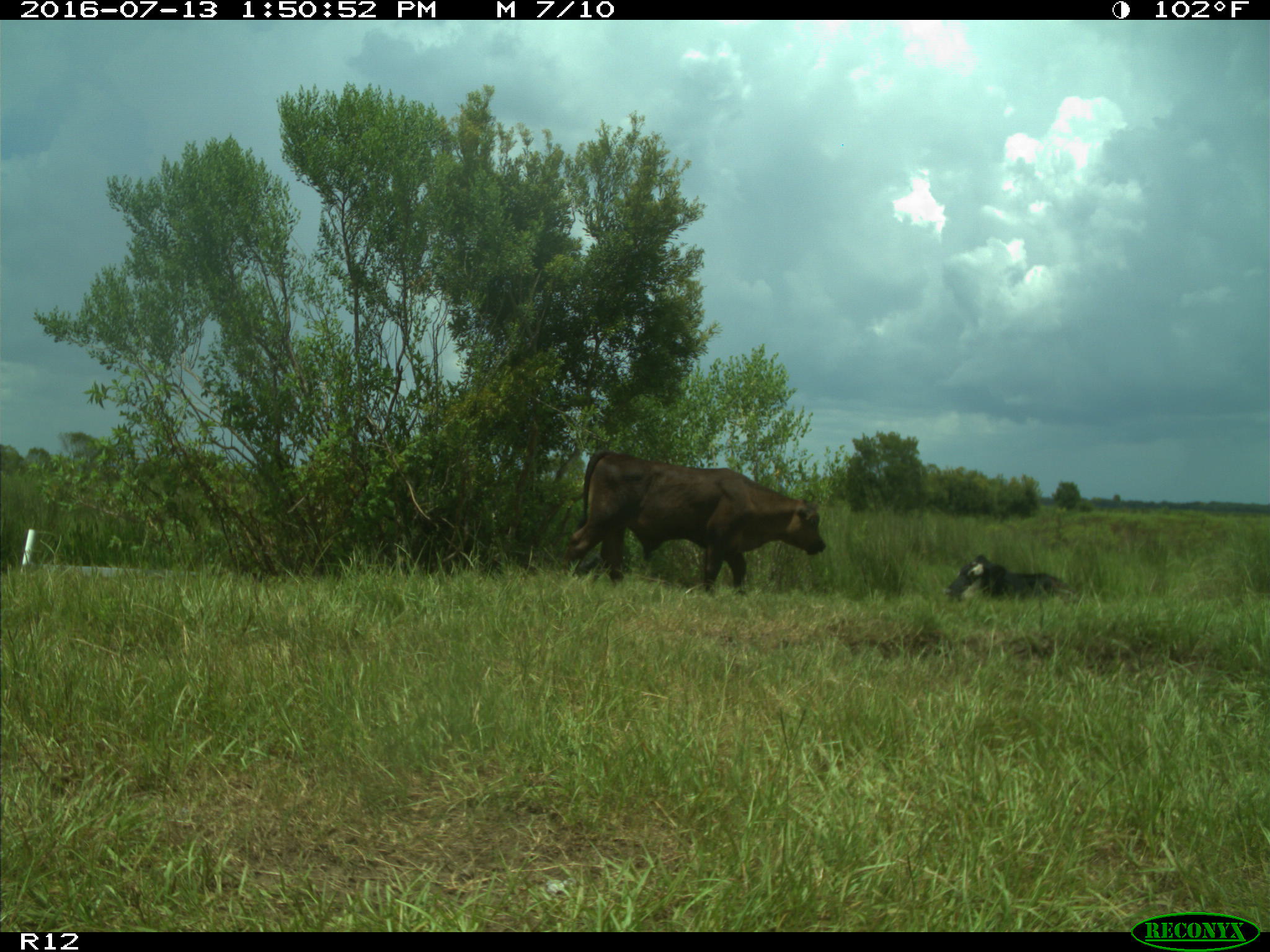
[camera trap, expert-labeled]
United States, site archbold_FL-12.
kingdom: Animalia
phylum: Chordata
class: Mammalia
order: Artiodactyla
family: Bovidae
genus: Bos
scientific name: Bos taurus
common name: domestic cow